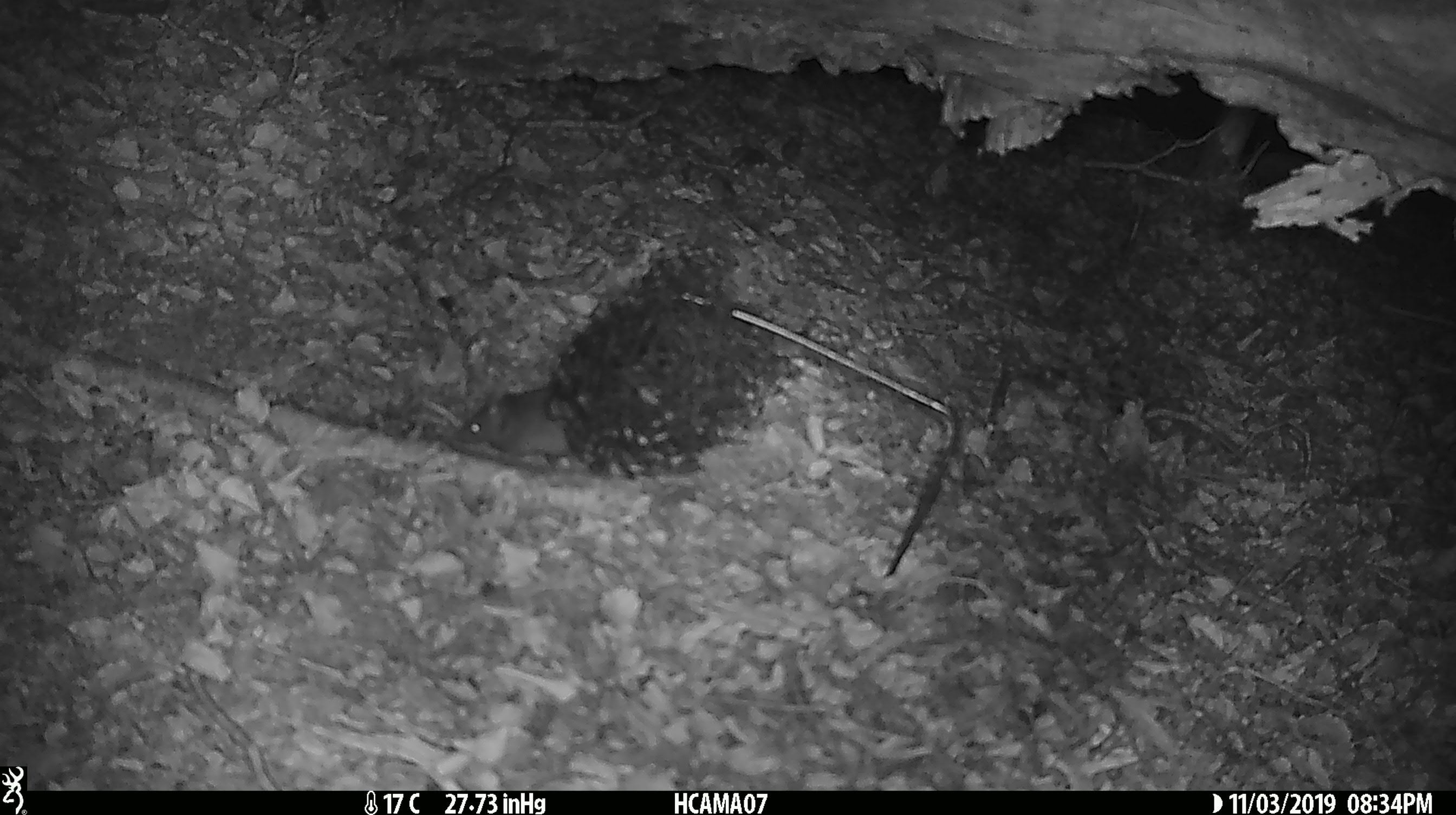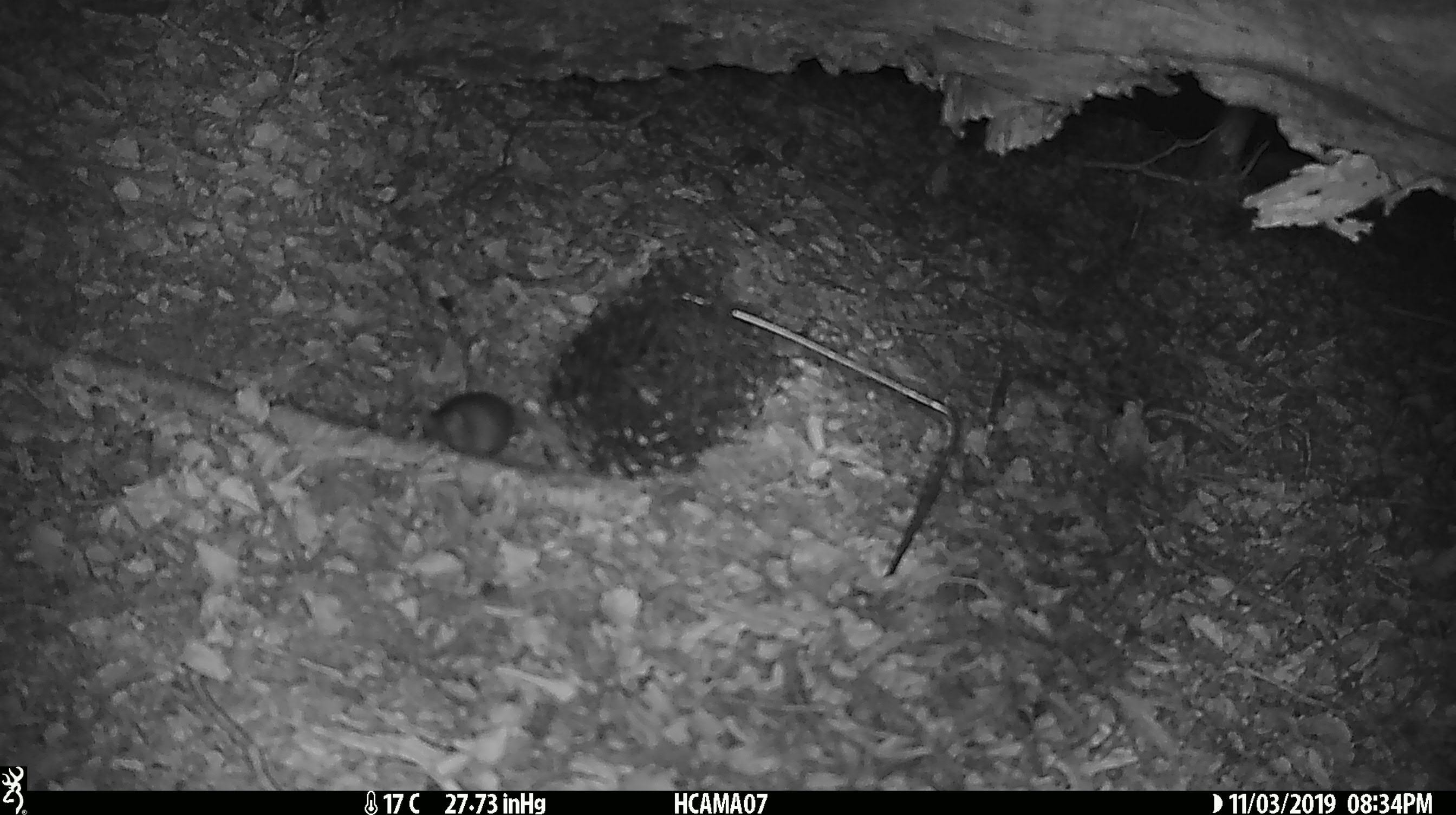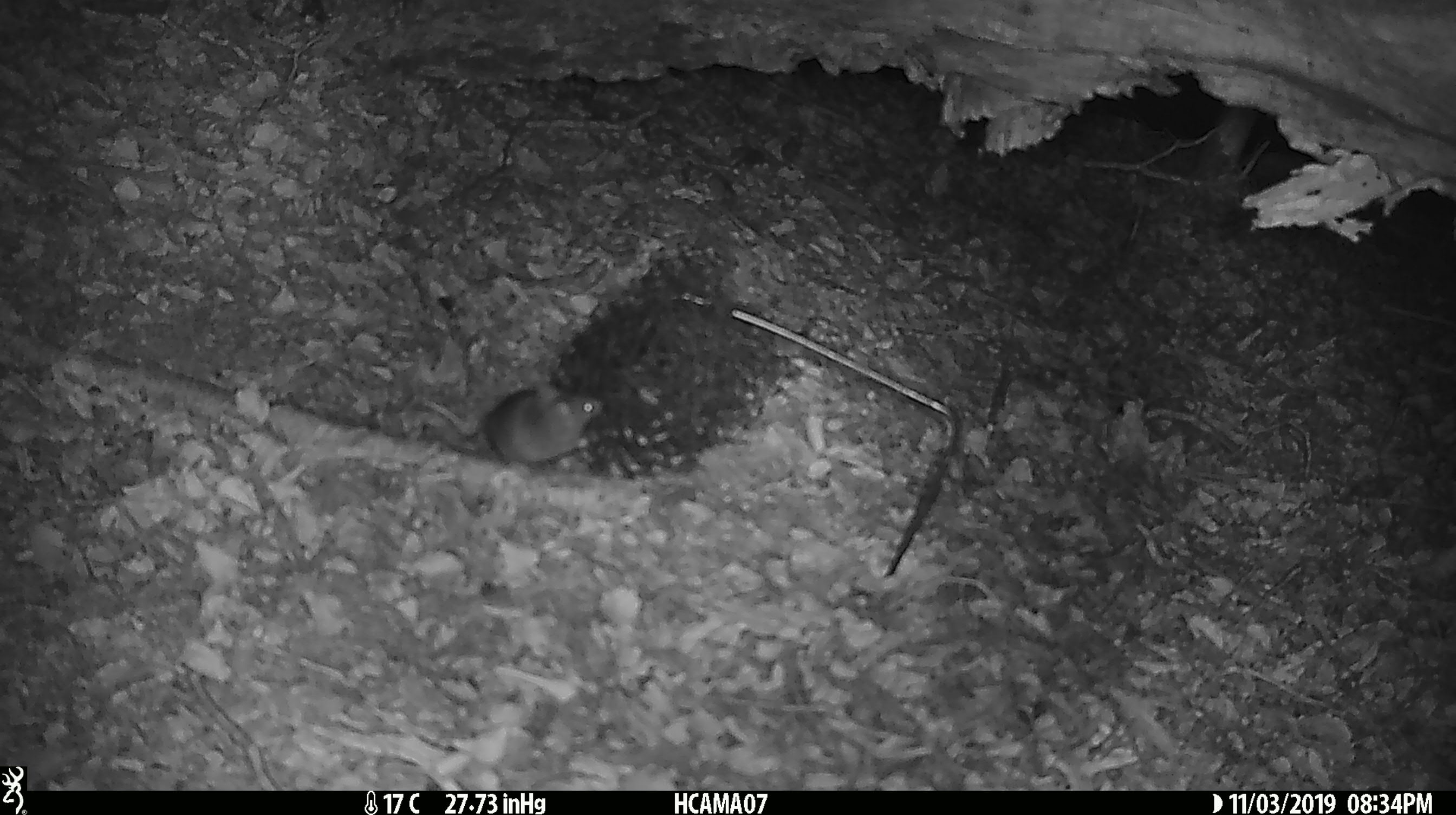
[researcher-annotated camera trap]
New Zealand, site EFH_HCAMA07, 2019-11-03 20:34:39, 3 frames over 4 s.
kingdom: Animalia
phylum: Chordata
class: Mammalia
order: Rodentia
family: Muridae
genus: Mus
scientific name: Mus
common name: mouse